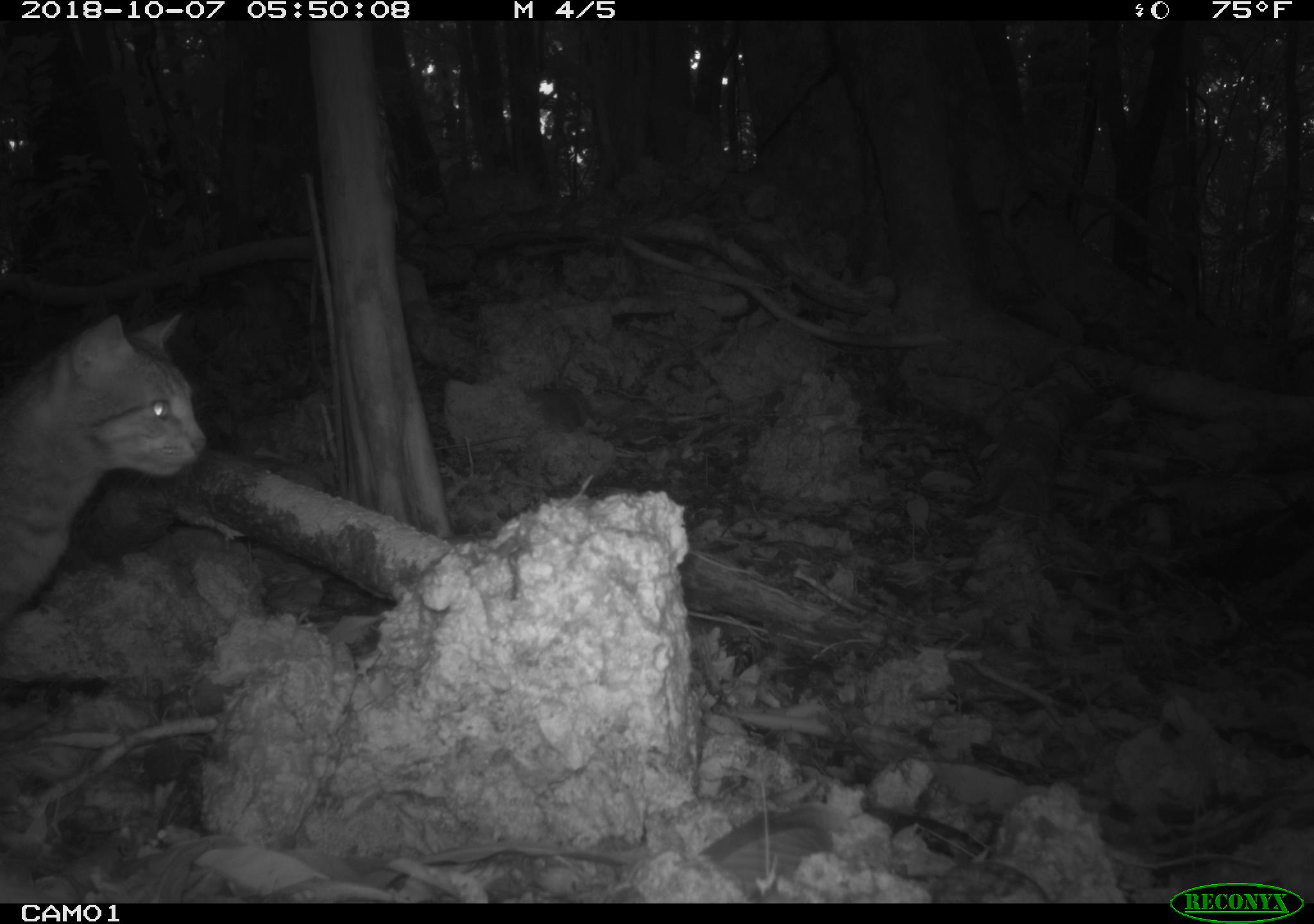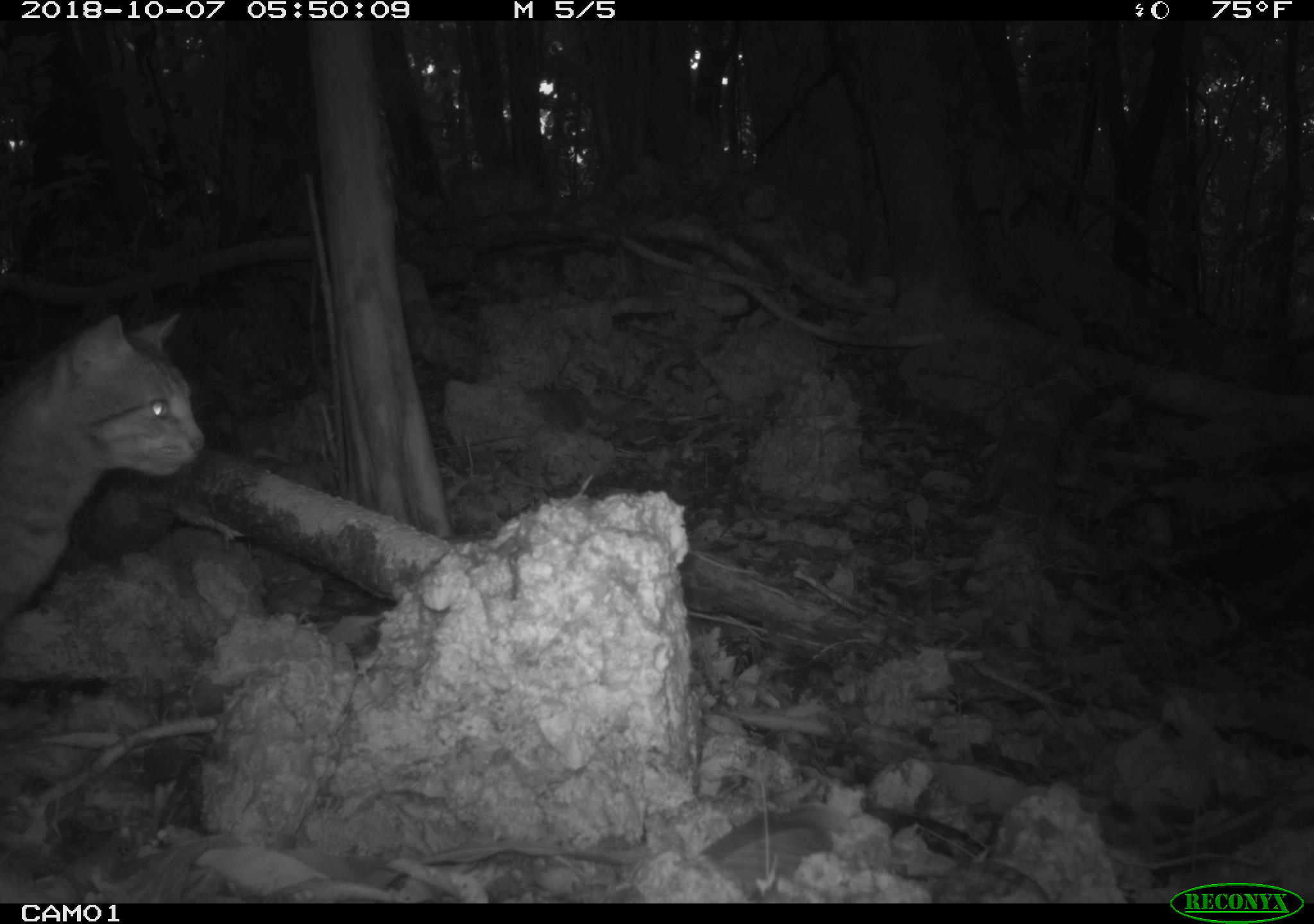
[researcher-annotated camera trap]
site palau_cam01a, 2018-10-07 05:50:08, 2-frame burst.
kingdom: Animalia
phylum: Chordata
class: Mammalia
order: Carnivora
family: Felidae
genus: Felis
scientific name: Felis catus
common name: cat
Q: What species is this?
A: Cat (Felis catus).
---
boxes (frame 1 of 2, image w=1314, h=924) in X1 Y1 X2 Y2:
cat: 0 304 205 661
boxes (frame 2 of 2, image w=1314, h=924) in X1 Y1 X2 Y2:
cat: 0 302 203 658